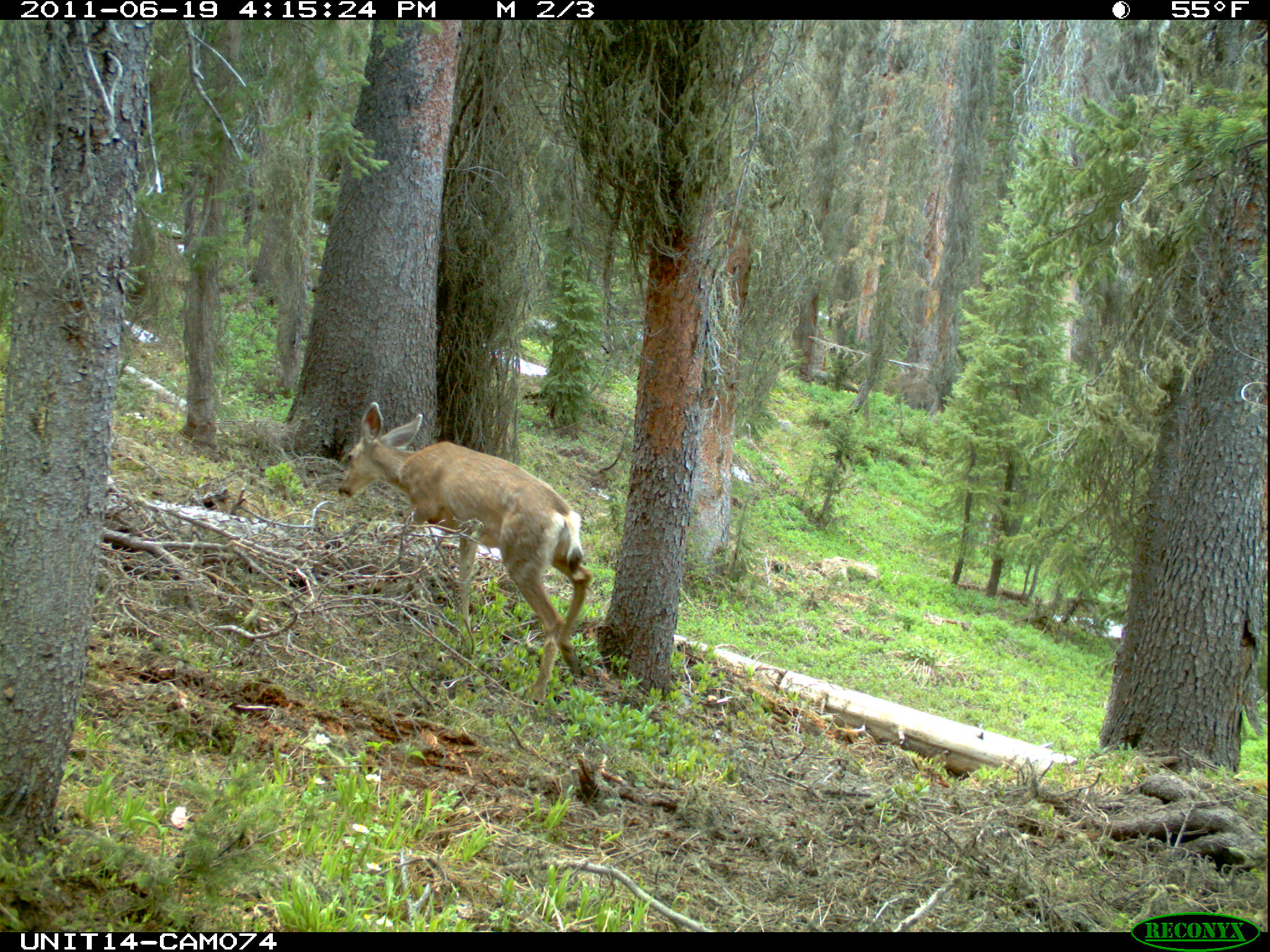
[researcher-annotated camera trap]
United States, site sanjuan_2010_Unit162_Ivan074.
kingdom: Animalia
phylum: Chordata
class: Mammalia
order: Artiodactyla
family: Cervidae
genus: Odocoileus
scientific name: Odocoileus hemionus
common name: mule deer